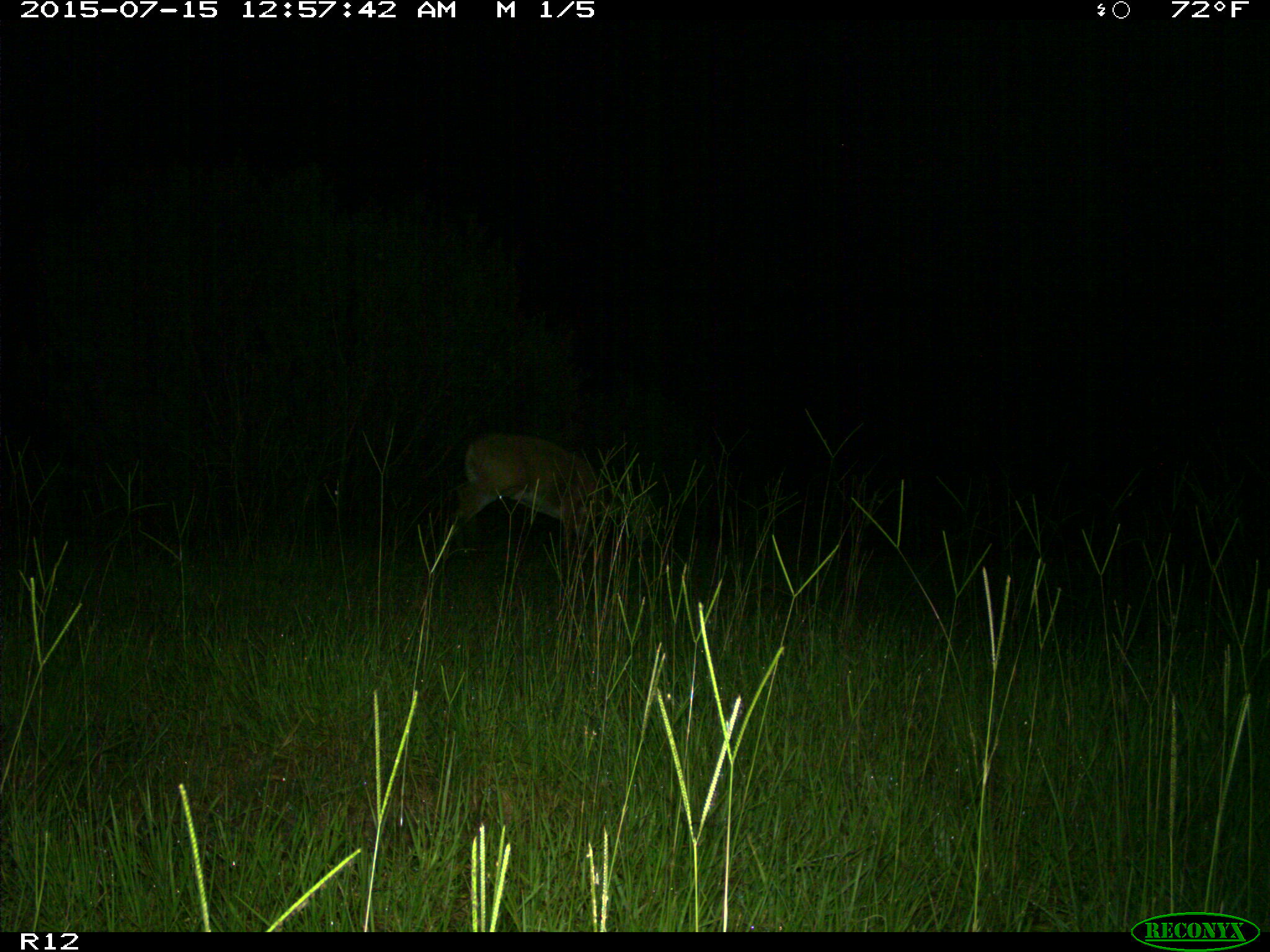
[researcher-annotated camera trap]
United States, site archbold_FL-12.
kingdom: Animalia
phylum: Chordata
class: Mammalia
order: Artiodactyla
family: Cervidae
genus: Odocoileus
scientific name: Odocoileus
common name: deer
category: unidentified deer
Unidentified deer (deer) (Odocoileus).